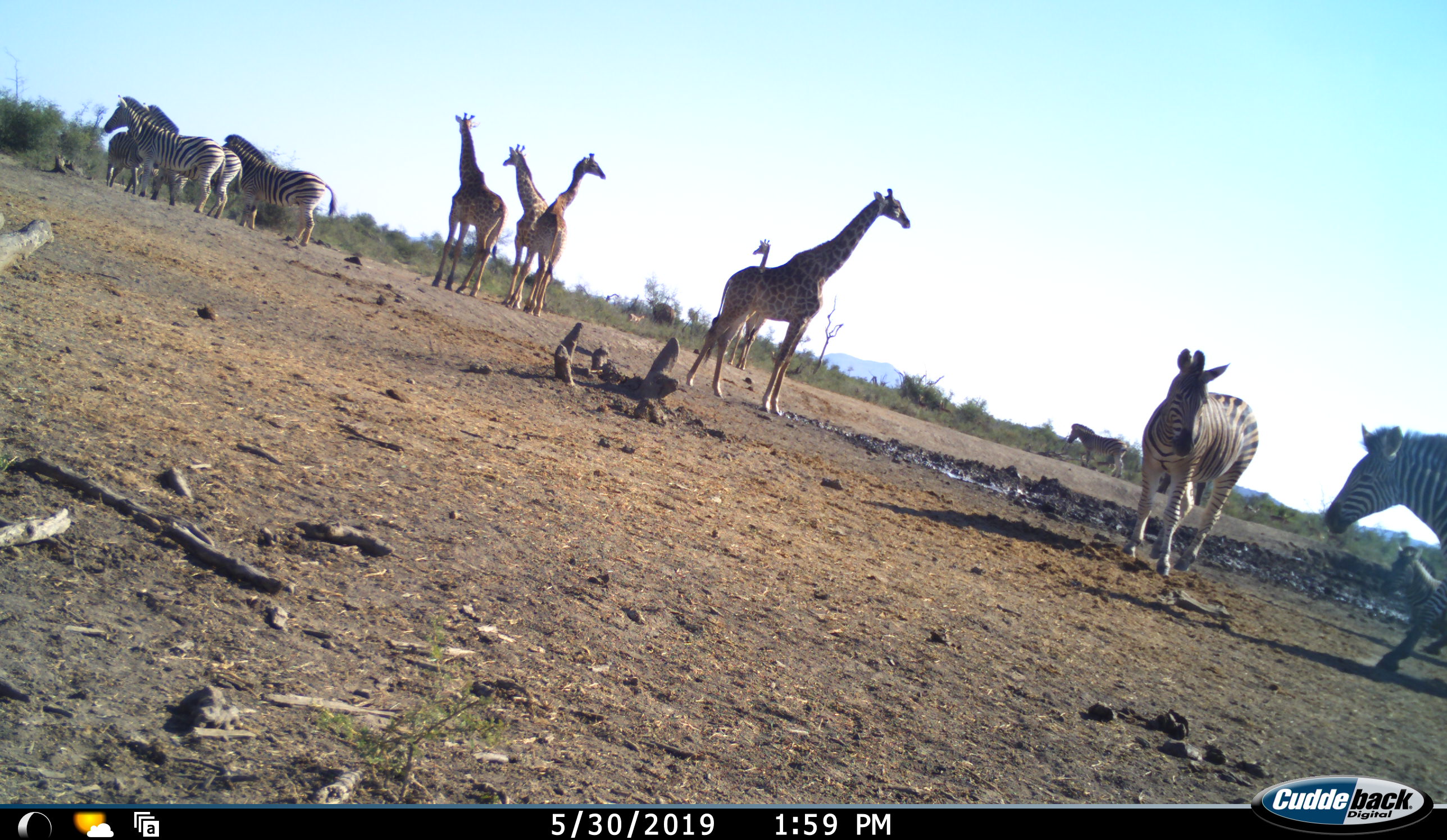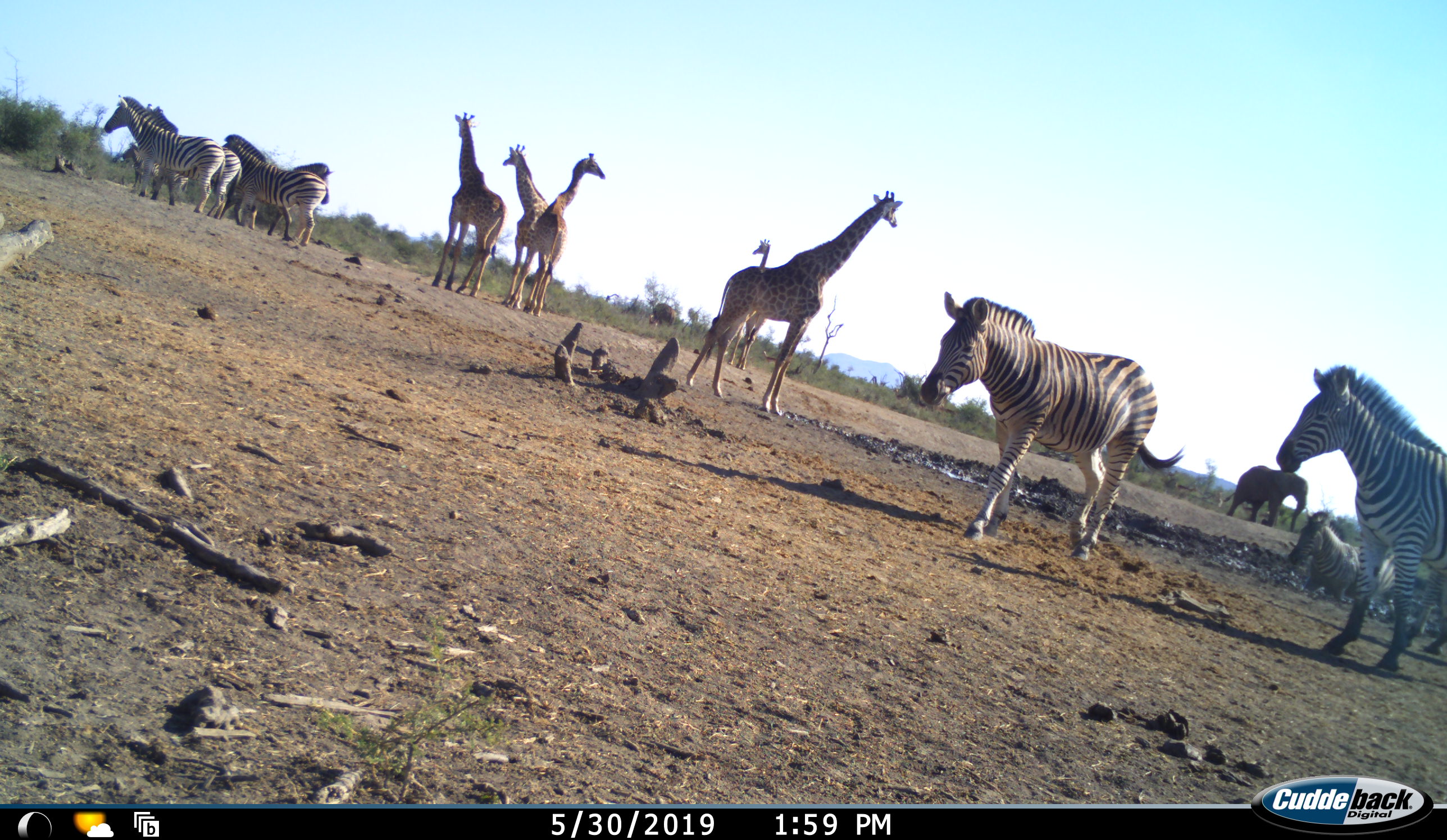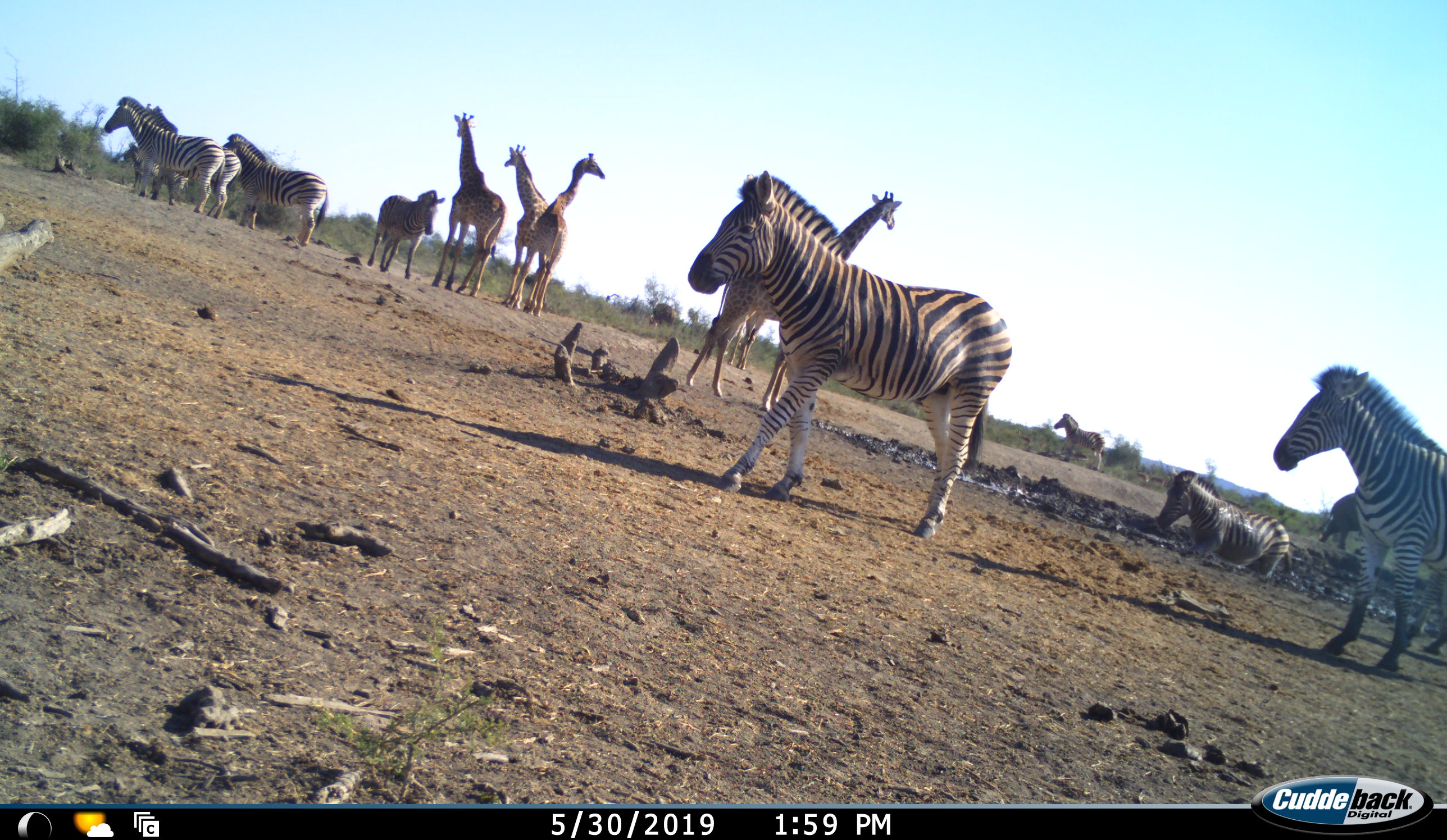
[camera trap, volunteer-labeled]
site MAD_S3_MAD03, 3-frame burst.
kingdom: Animalia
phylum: Chordata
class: Mammalia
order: Proboscidea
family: Elephantidae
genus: Loxodonta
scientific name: Loxodonta africana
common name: african bush elephant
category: elephant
Elephant (african bush elephant) (Loxodonta africana), count 1. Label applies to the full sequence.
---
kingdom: Animalia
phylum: Chordata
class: Mammalia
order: Artiodactyla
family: Giraffidae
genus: Giraffa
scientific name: Giraffa camelopardalis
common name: giraffe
Giraffe (Giraffa camelopardalis), count 5. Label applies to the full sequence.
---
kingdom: Animalia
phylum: Chordata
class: Mammalia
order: Perissodactyla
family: Equidae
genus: Equus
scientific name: Equus quagga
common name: plains zebra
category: zebraplains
Zebraplains (plains zebra) (Equus quagga), count 8. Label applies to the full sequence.